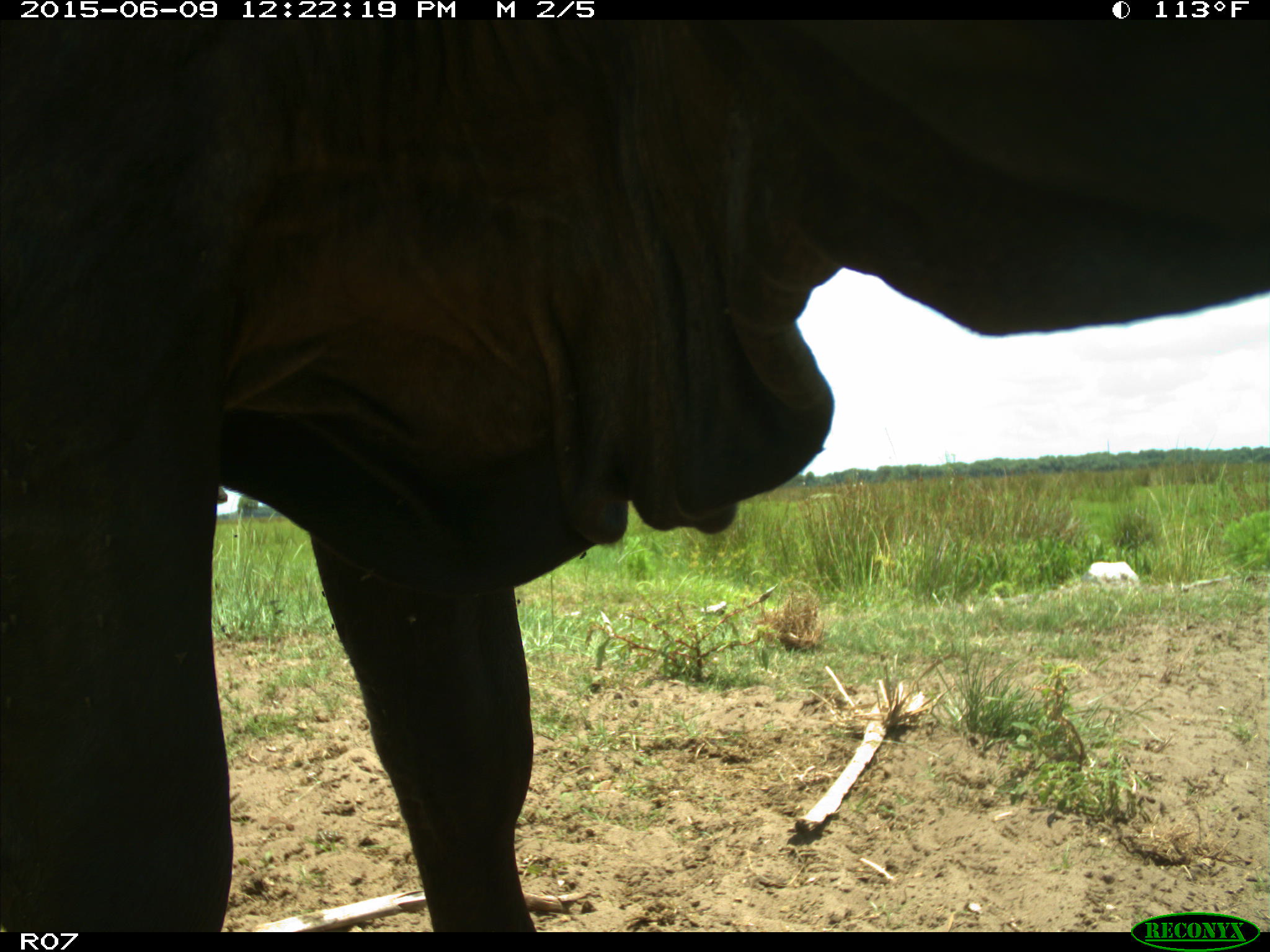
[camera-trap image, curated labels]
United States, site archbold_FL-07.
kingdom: Animalia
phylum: Chordata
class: Mammalia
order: Artiodactyla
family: Bovidae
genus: Bos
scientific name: Bos taurus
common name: domestic cow